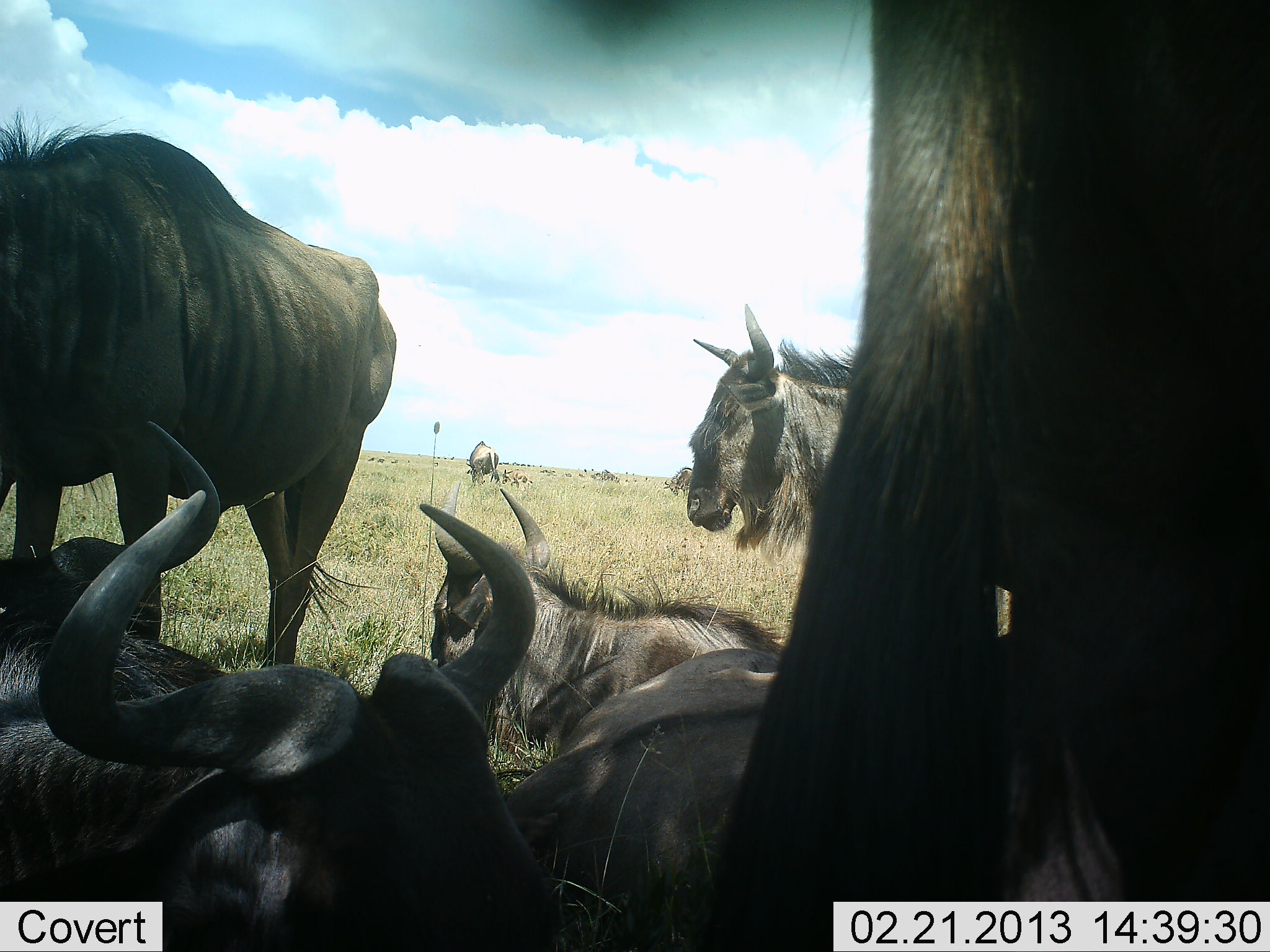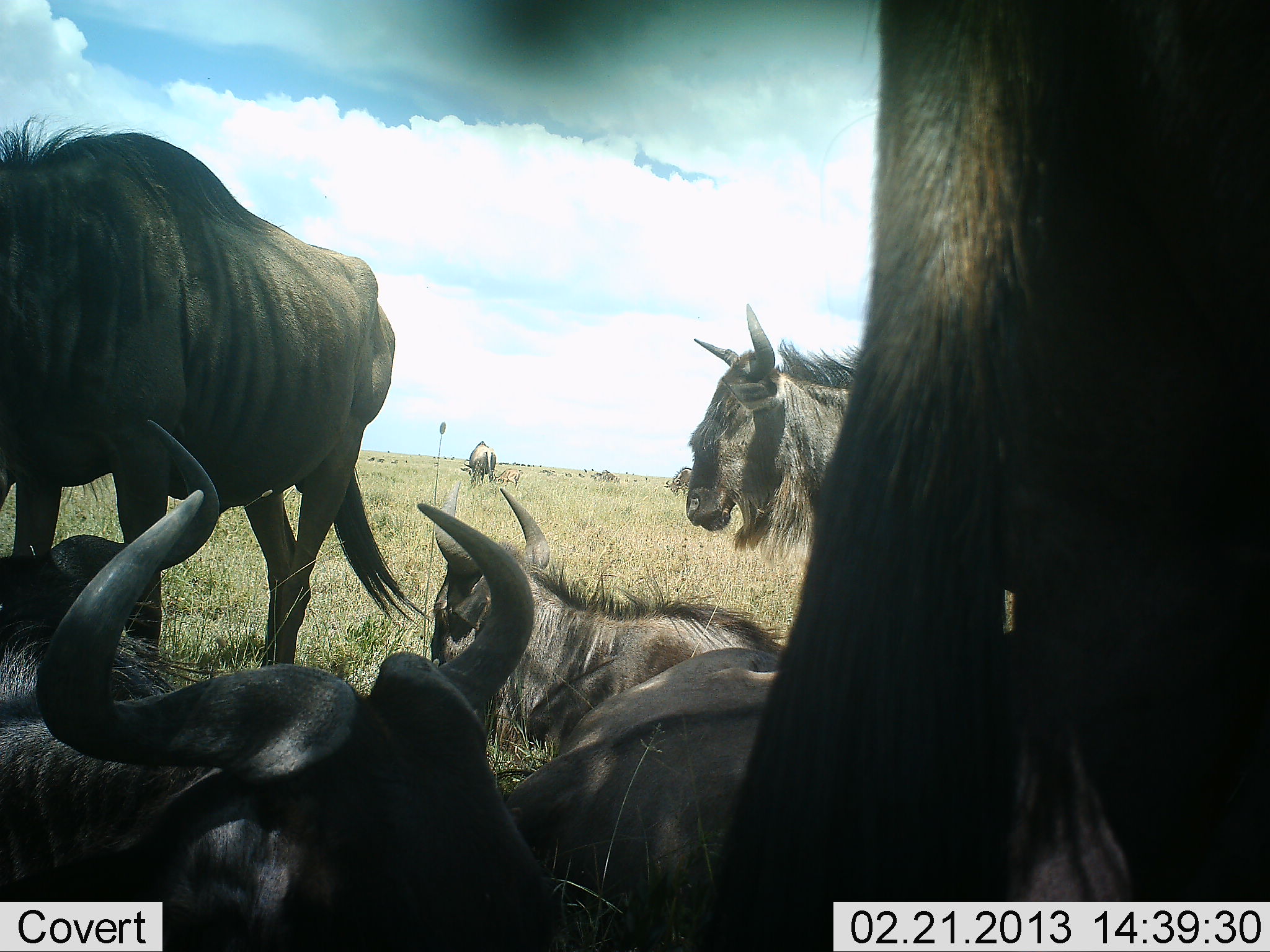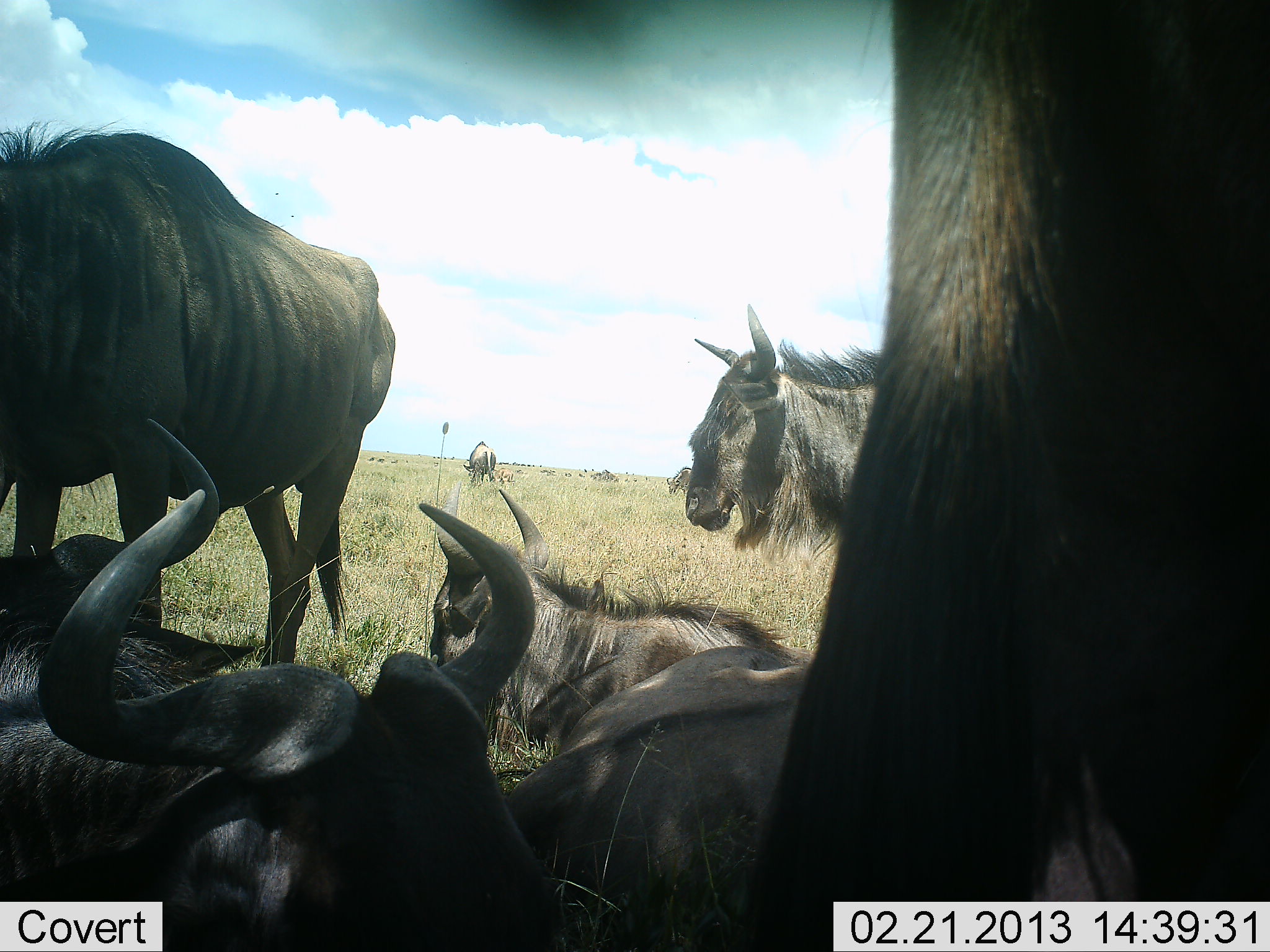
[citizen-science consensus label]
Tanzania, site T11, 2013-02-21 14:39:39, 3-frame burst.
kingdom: Animalia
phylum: Chordata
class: Mammalia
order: Artiodactyla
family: Bovidae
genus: Connochaetes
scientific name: Connochaetes taurinus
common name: blue wildebeest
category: wildebeest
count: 7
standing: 70%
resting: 100%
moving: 10%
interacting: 5%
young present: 30%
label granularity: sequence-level